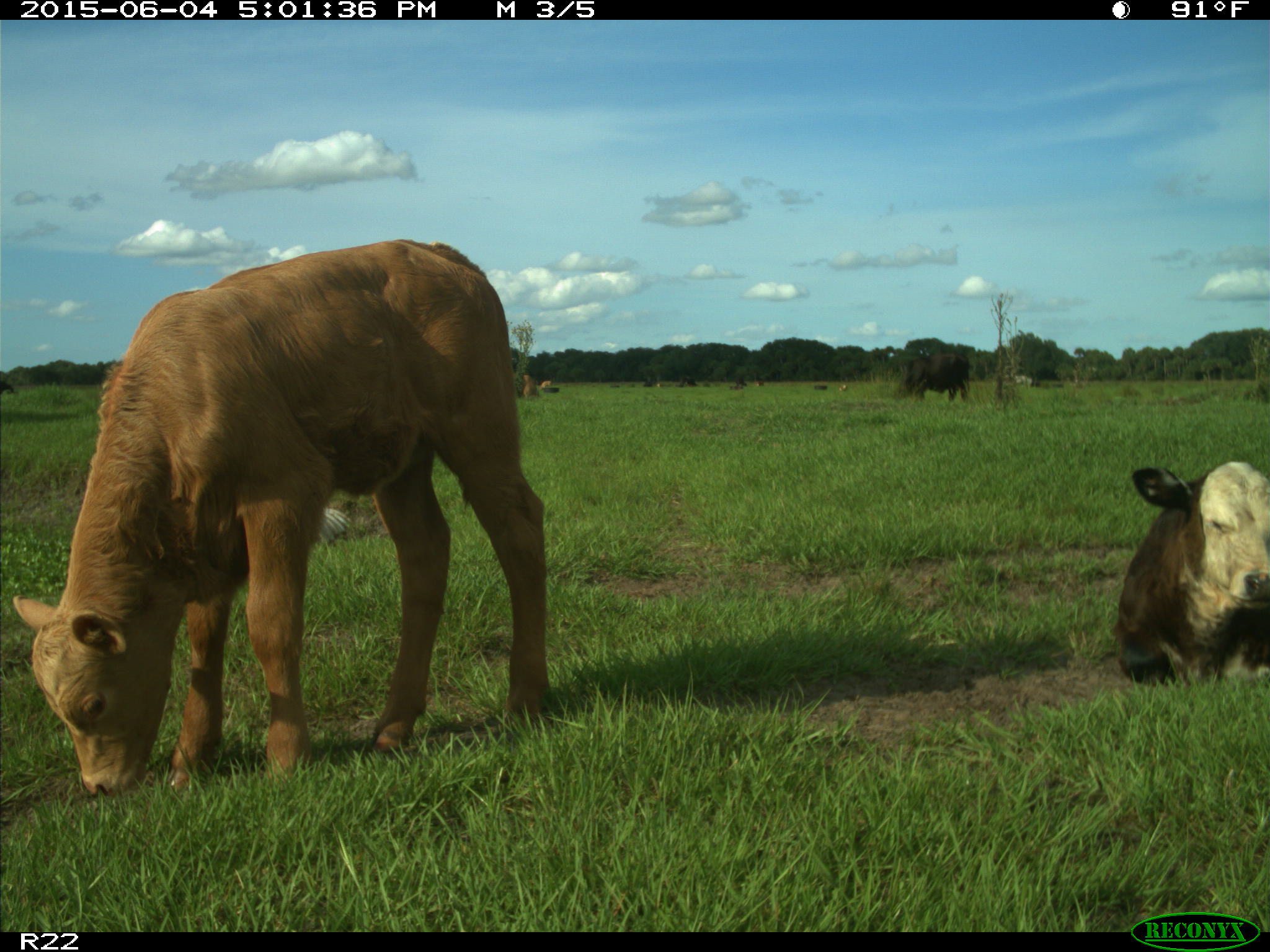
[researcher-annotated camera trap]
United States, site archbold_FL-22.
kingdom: Animalia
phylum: Chordata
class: Mammalia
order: Artiodactyla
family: Bovidae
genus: Bos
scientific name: Bos taurus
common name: domestic cow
Bos taurus (domestic cow).